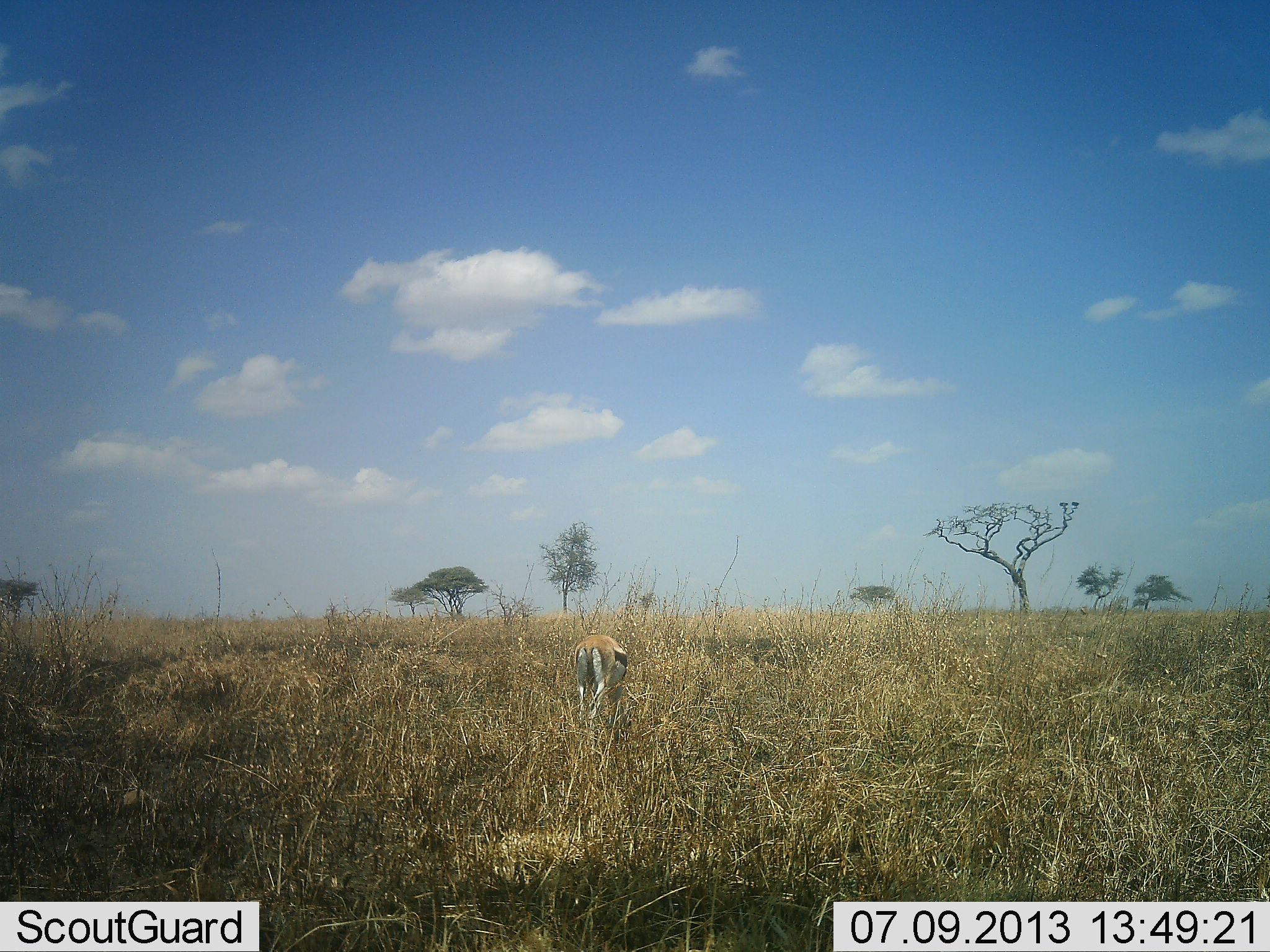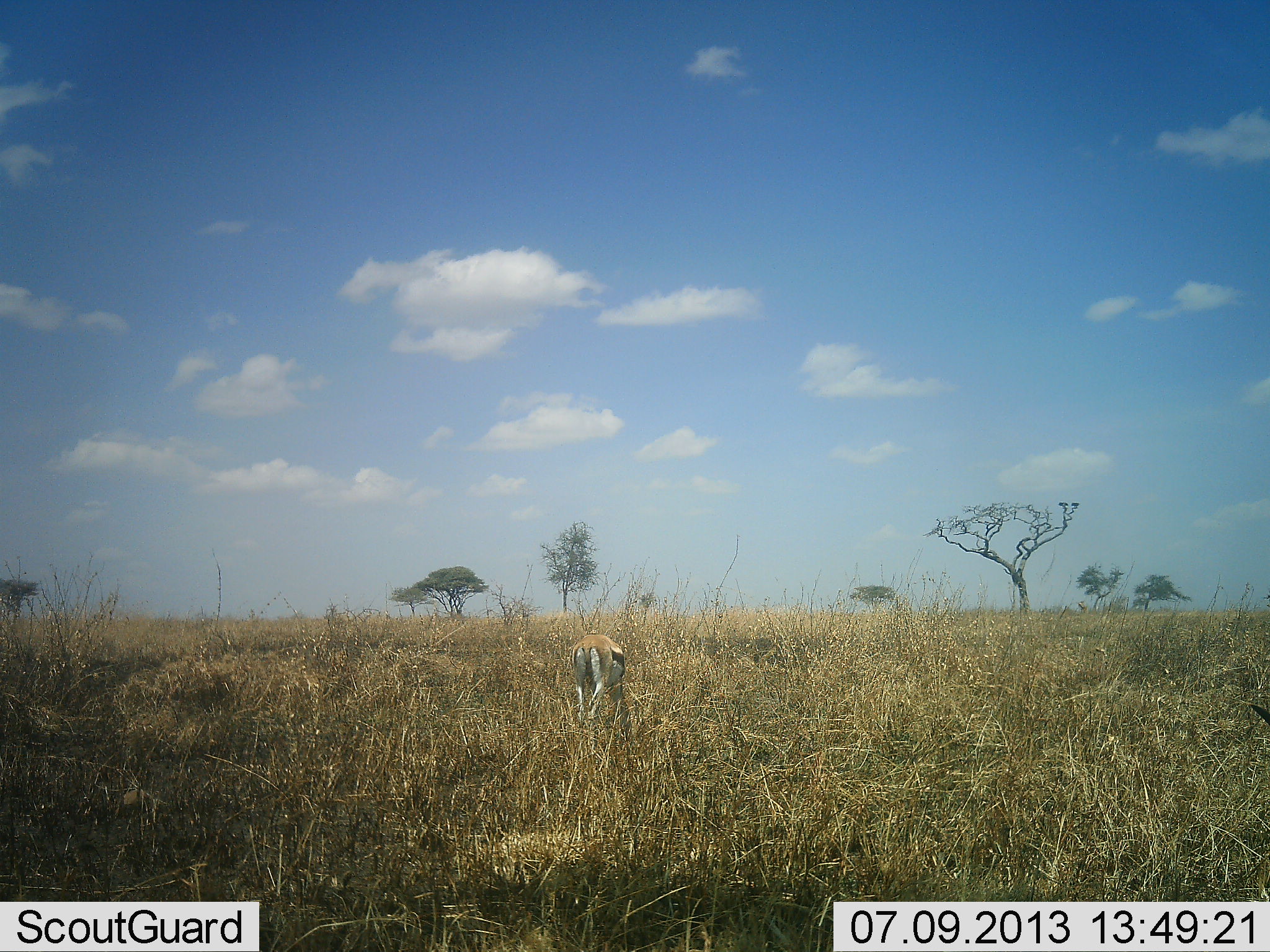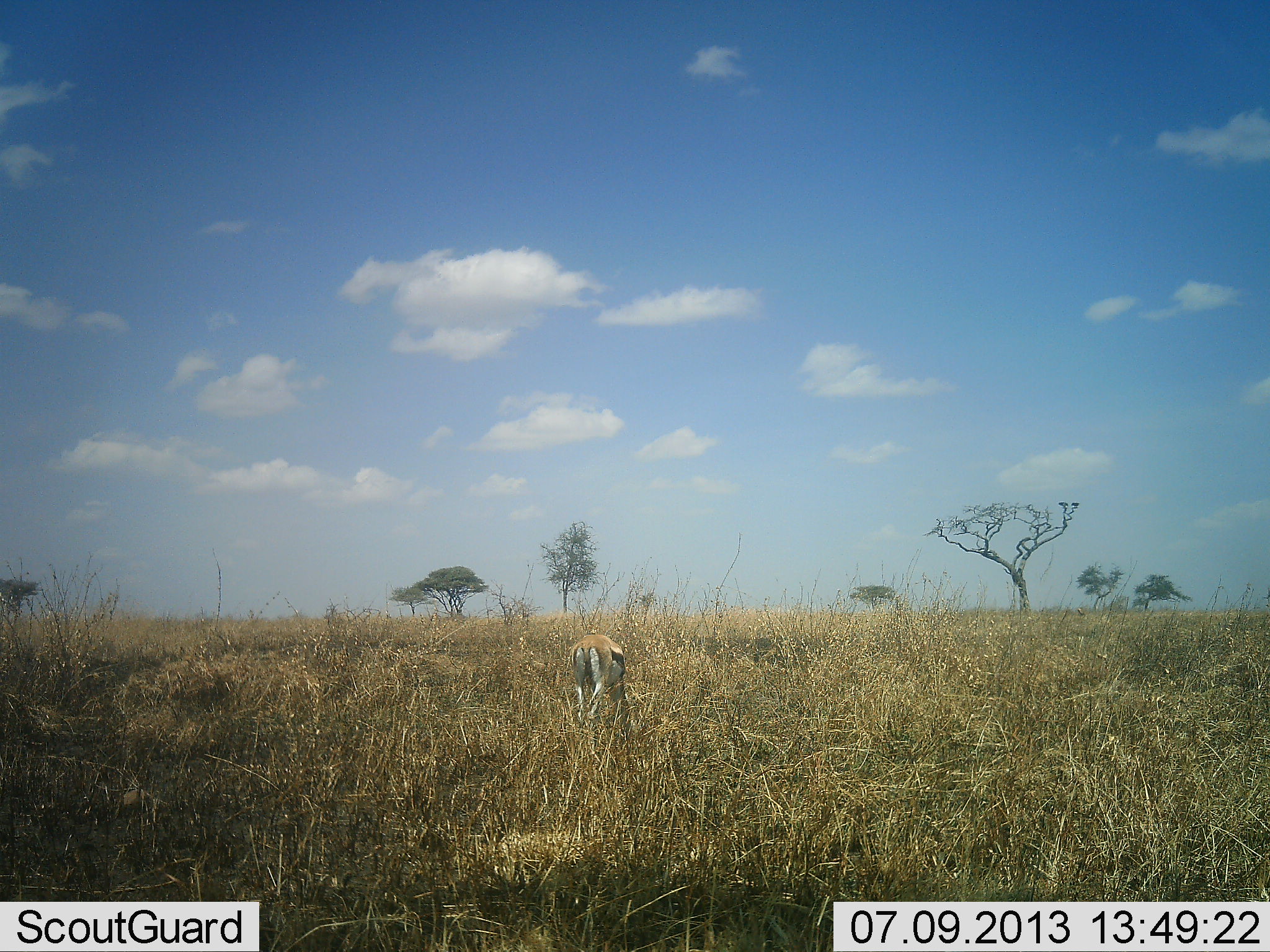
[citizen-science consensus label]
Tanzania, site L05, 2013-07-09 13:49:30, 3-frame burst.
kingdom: Animalia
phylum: Chordata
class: Mammalia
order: Artiodactyla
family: Bovidae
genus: Eudorcas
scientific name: Eudorcas thomsonii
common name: thomson's gazelle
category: gazellethomsons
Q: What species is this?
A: Gazellethomsons (thomson's gazelle) (Eudorcas thomsonii).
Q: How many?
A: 1.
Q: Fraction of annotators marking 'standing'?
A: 32%.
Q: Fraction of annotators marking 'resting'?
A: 0%.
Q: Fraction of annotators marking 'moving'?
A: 6%.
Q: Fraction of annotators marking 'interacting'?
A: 0%.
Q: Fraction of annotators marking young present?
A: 0%.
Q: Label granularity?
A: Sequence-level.